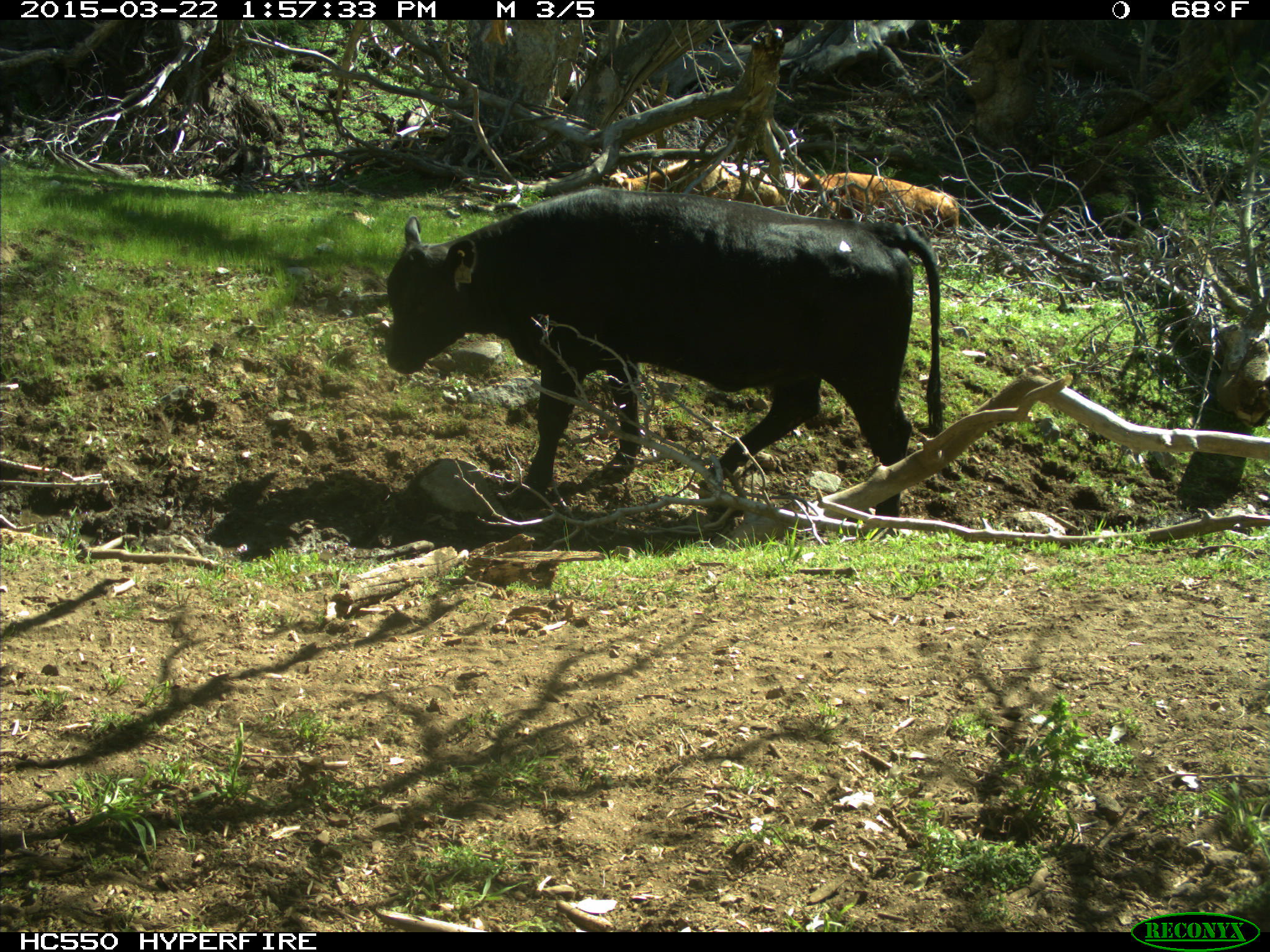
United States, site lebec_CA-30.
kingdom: Animalia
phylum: Chordata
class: Mammalia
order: Artiodactyla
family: Bovidae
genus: Bos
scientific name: Bos taurus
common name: domestic cow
Bos taurus (domestic cow).